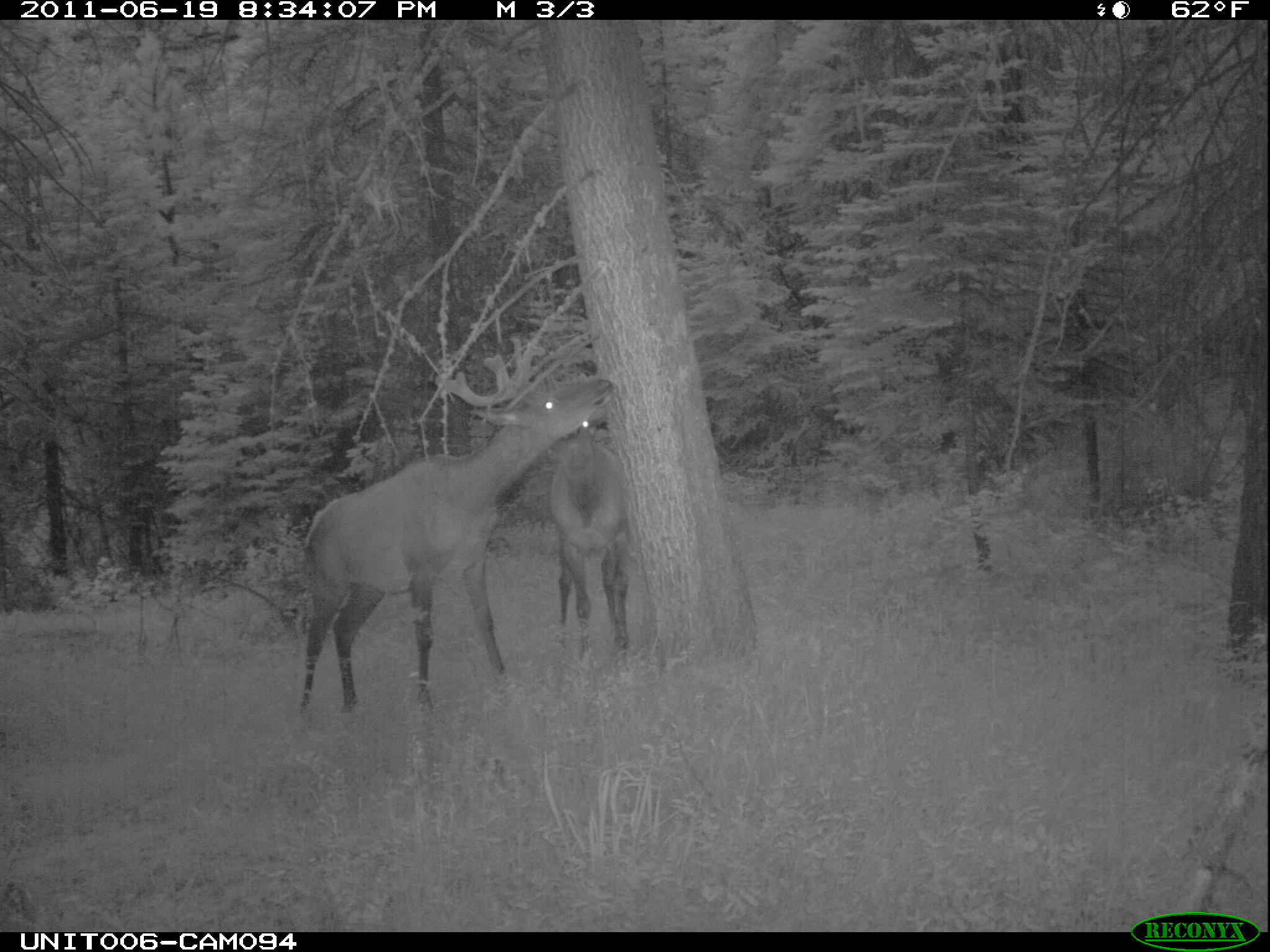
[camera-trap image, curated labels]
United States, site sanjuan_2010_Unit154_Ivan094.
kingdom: Animalia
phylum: Chordata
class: Mammalia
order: Artiodactyla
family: Cervidae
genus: Cervus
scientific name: Cervus elaphus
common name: red deer